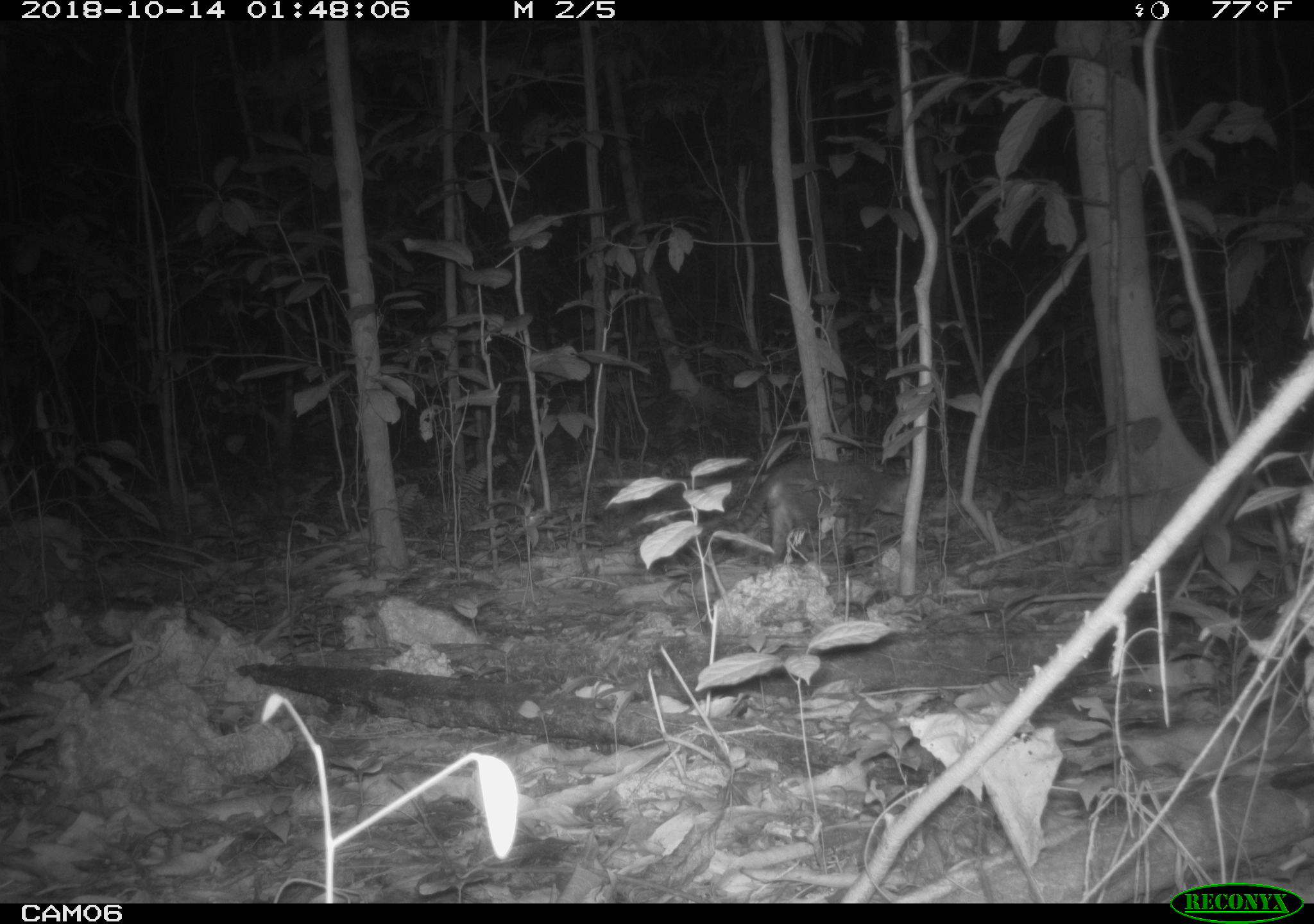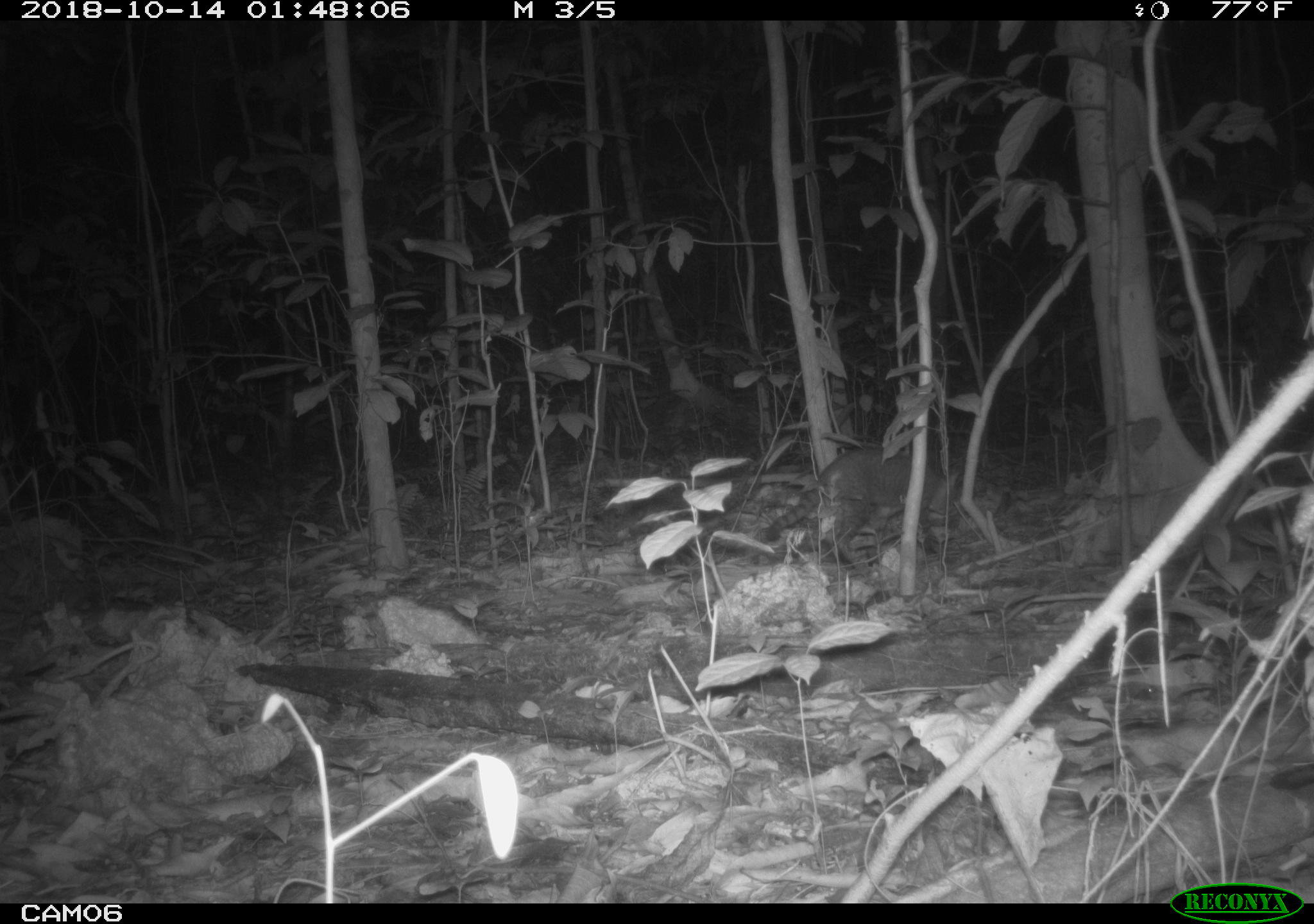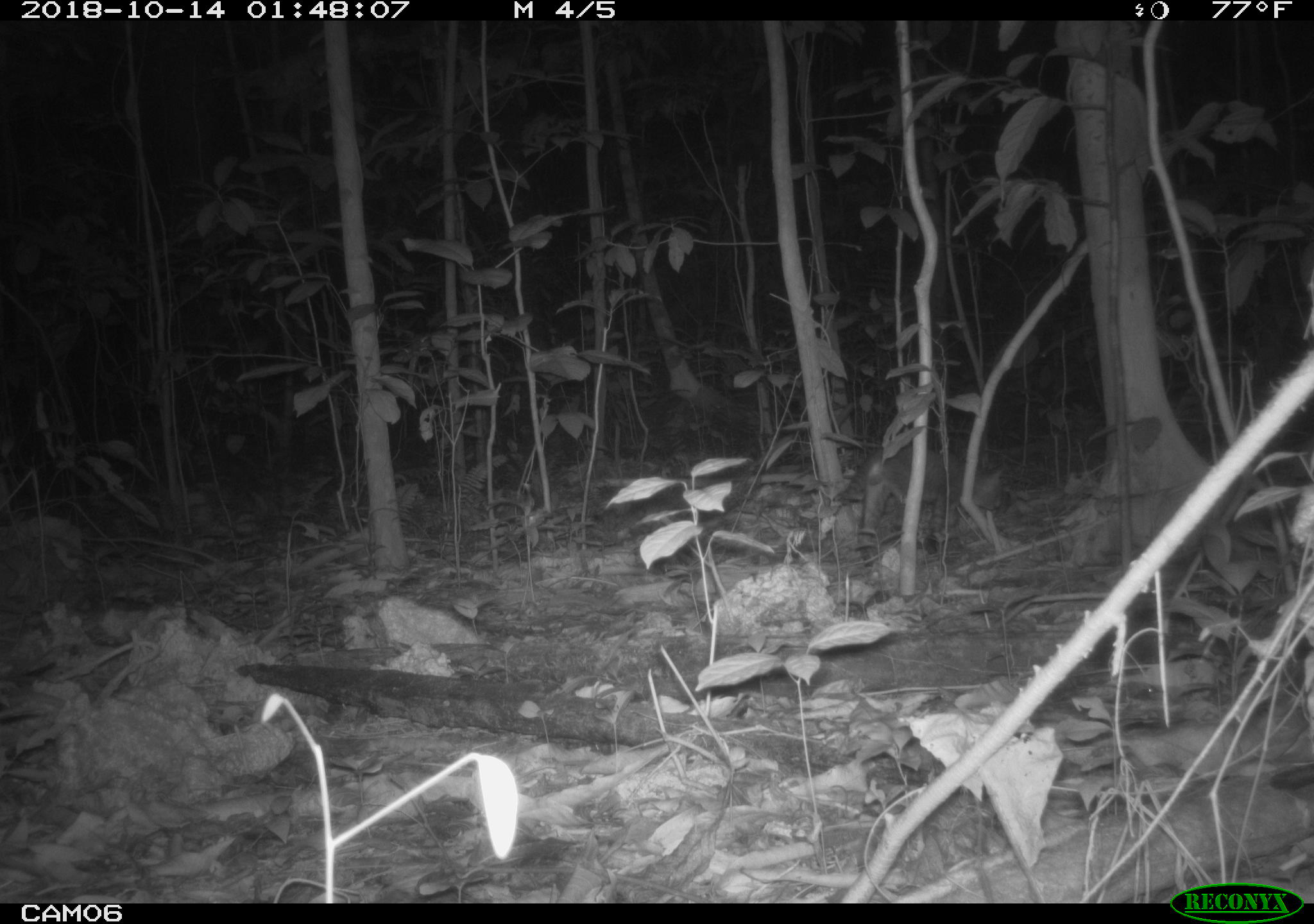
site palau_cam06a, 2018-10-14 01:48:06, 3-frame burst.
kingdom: Animalia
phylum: Chordata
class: Mammalia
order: Carnivora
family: Felidae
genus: Felis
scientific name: Felis catus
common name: cat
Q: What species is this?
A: Cat (Felis catus).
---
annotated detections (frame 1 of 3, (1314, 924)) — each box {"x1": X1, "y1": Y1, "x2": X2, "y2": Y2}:
cat: {"x1": 676, "y1": 454, "x2": 923, "y2": 566}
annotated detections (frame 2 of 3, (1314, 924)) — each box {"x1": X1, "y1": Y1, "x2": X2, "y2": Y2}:
cat: {"x1": 753, "y1": 447, "x2": 958, "y2": 562}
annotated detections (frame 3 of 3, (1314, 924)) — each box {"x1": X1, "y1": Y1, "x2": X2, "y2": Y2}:
cat: {"x1": 853, "y1": 443, "x2": 1009, "y2": 549}